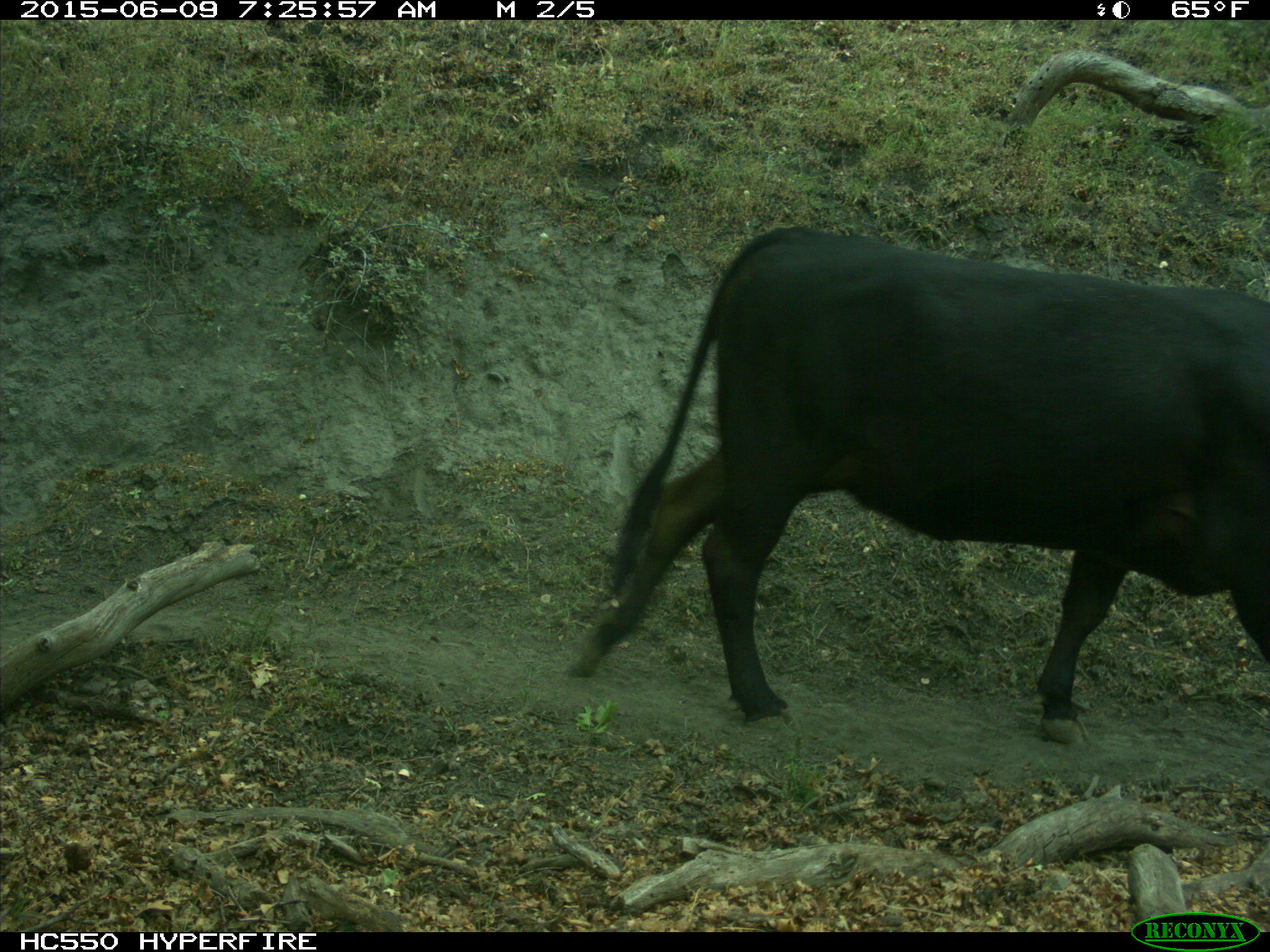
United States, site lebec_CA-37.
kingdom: Animalia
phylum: Chordata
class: Mammalia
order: Artiodactyla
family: Bovidae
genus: Bos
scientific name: Bos taurus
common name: domestic cow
Bos taurus (domestic cow).